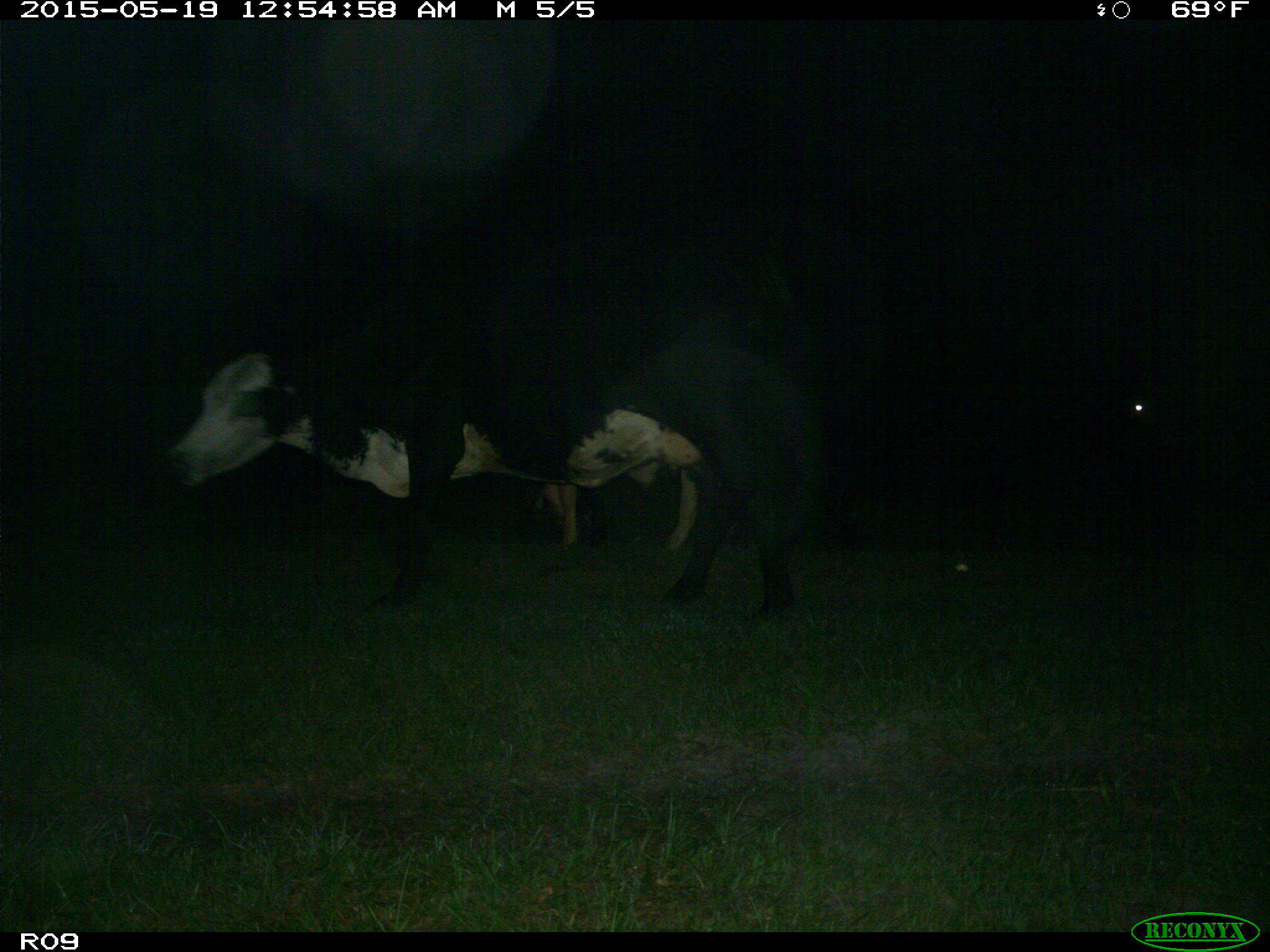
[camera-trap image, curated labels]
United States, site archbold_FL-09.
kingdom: Animalia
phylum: Chordata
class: Mammalia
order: Artiodactyla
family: Bovidae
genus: Bos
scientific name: Bos taurus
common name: domestic cow